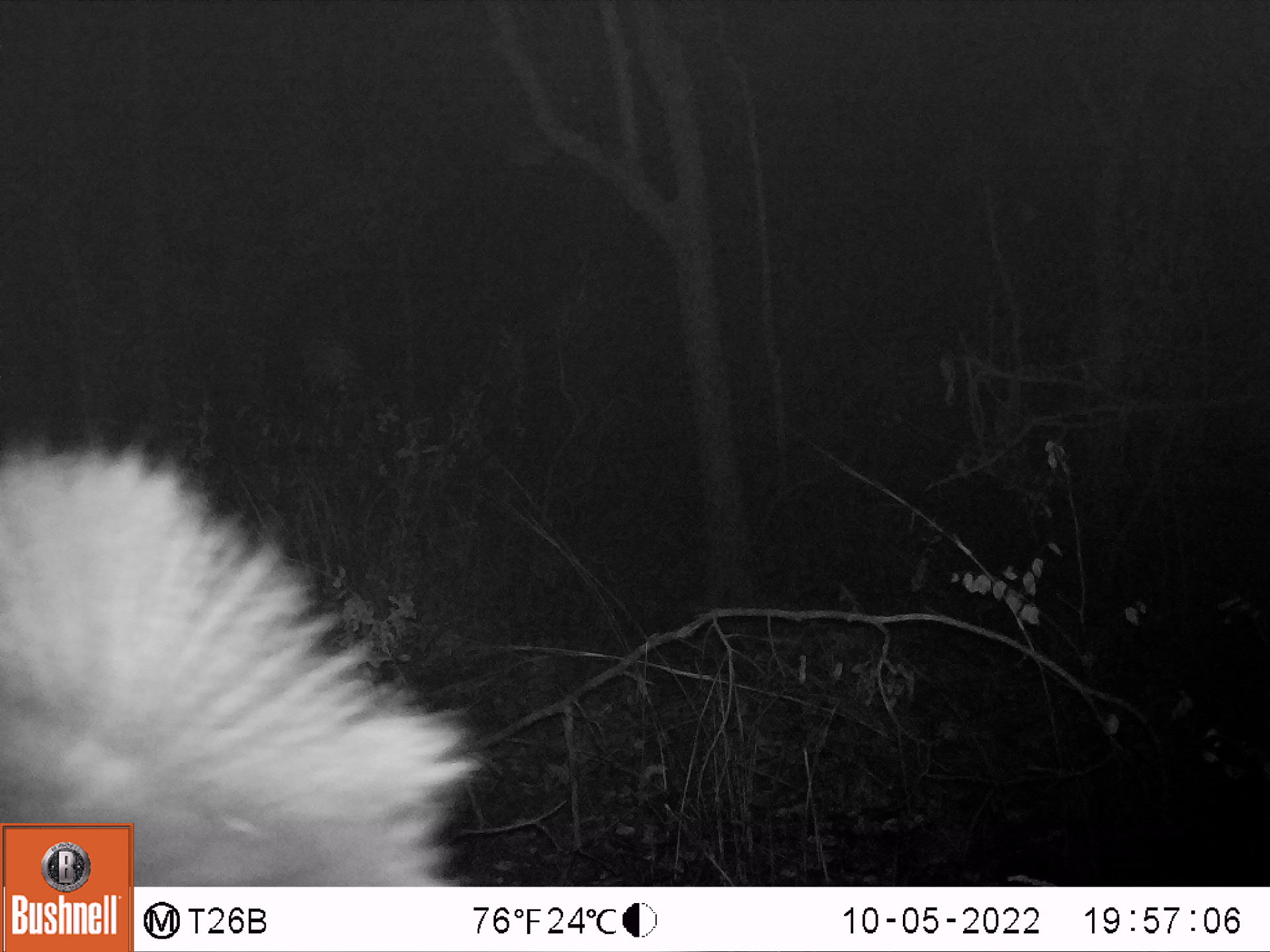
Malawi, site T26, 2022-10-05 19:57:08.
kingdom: Animalia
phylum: Chordata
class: Mammalia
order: Artiodactyla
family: Bovidae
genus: Hippotragus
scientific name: Hippotragus niger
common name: sable antelope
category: sable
Sable (sable antelope) (Hippotragus niger), count 1.